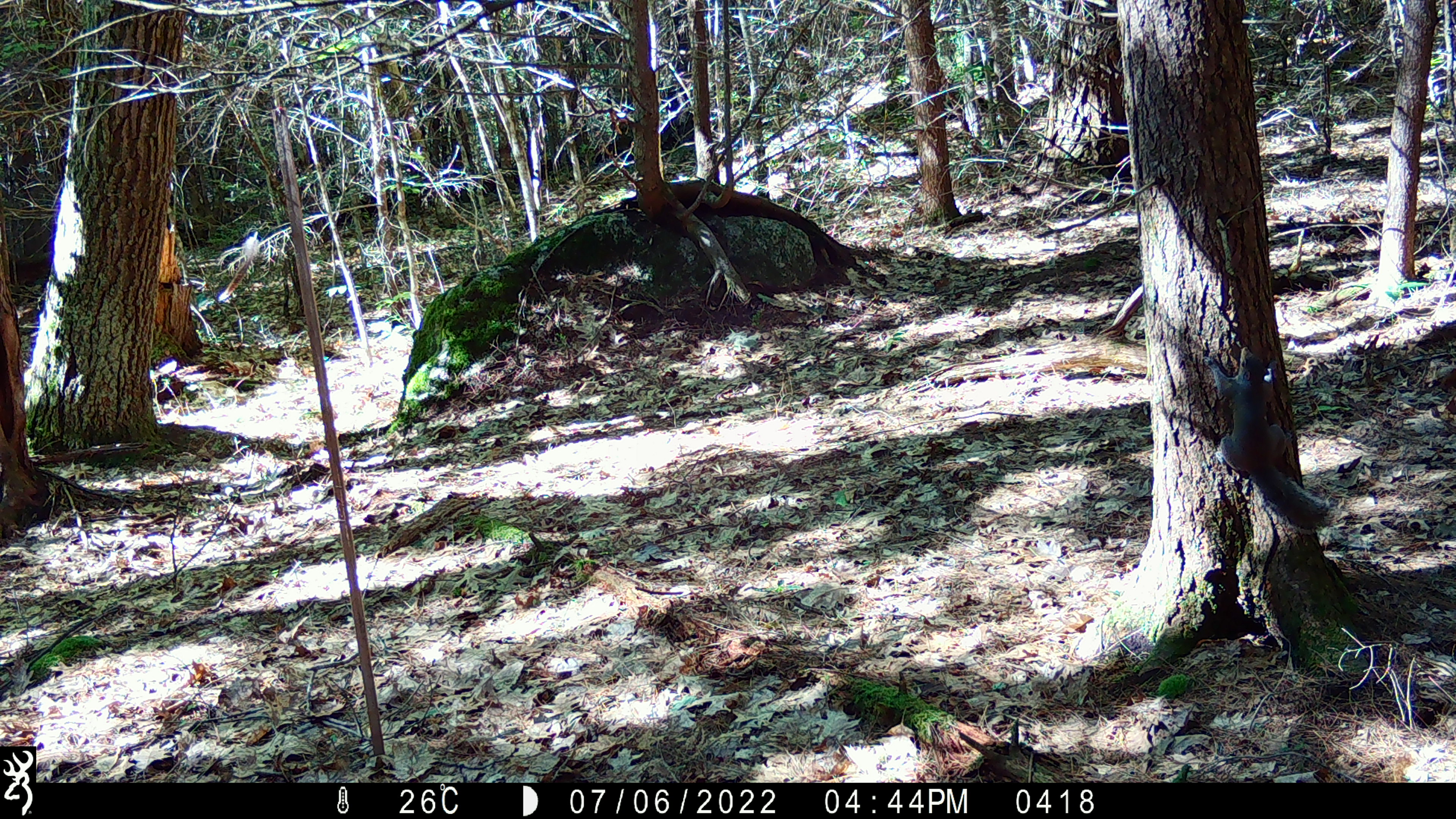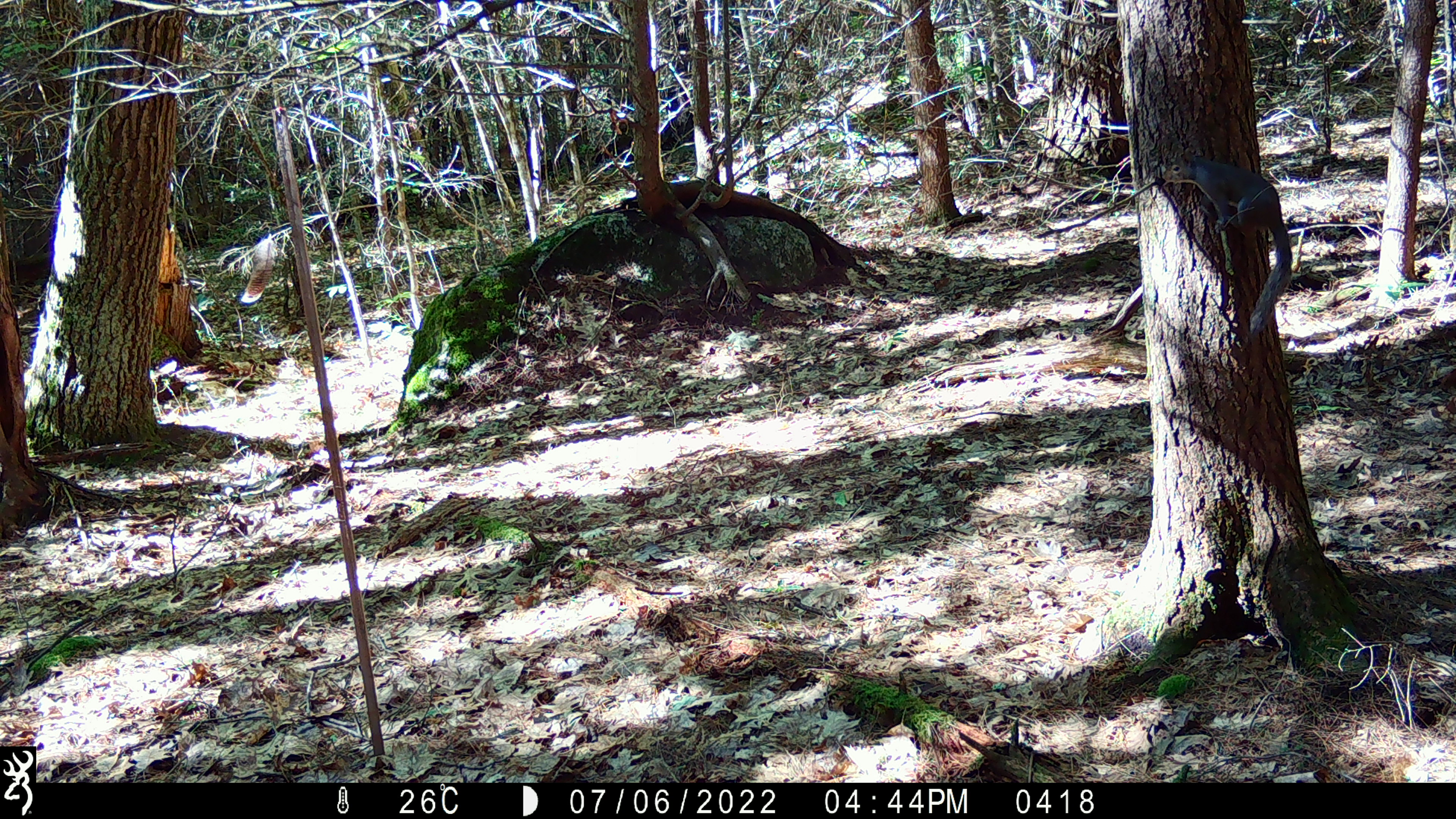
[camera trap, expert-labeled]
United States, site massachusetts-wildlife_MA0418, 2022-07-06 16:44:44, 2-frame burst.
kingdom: Animalia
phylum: Chordata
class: Mammalia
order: Rodentia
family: Sciuridae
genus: Sciurus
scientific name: Sciurus carolinensis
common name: gray squirrel